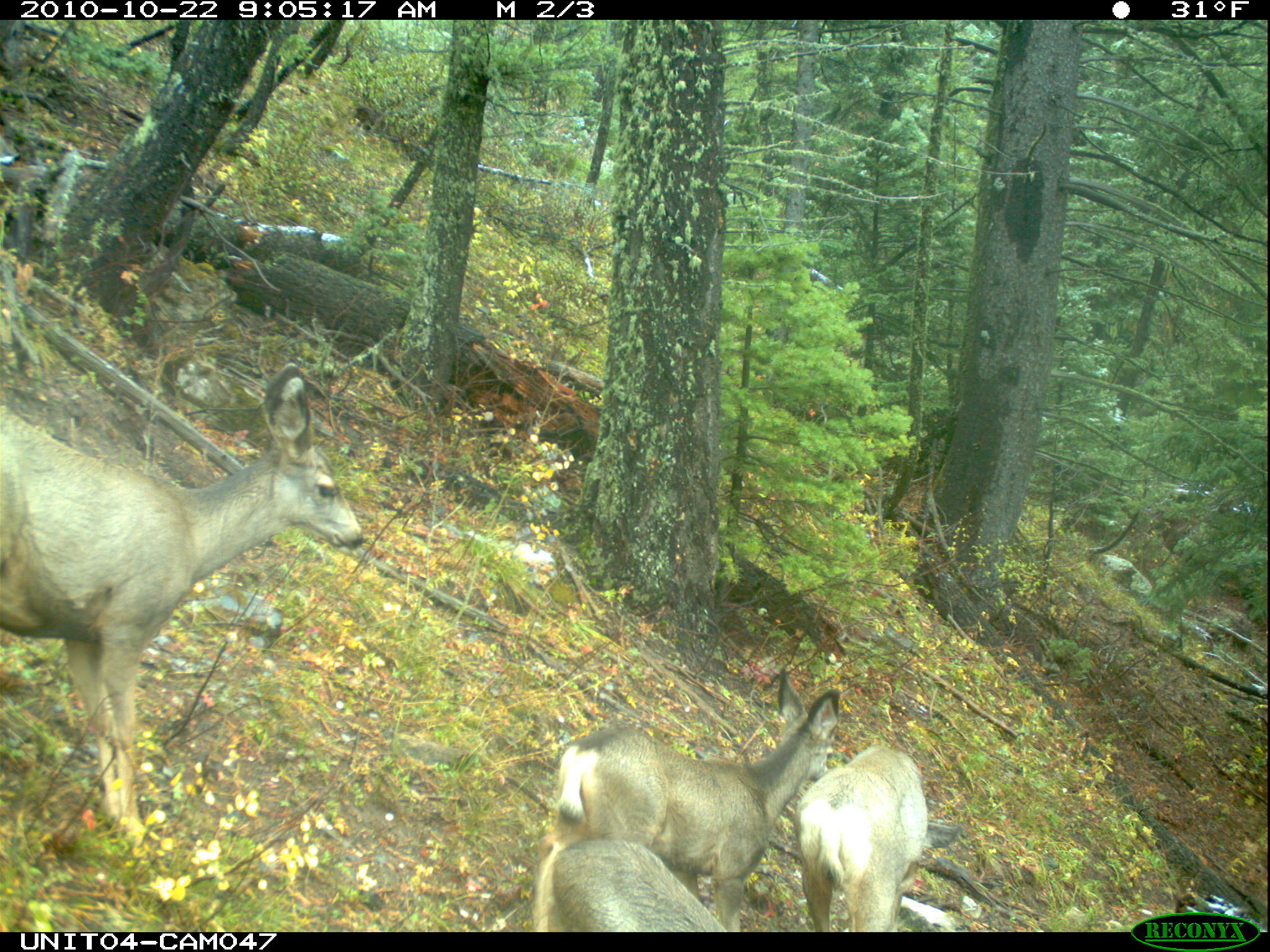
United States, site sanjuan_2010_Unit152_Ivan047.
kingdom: Animalia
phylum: Chordata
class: Mammalia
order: Artiodactyla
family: Cervidae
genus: Odocoileus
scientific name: Odocoileus hemionus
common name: mule deer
Odocoileus hemionus (mule deer).